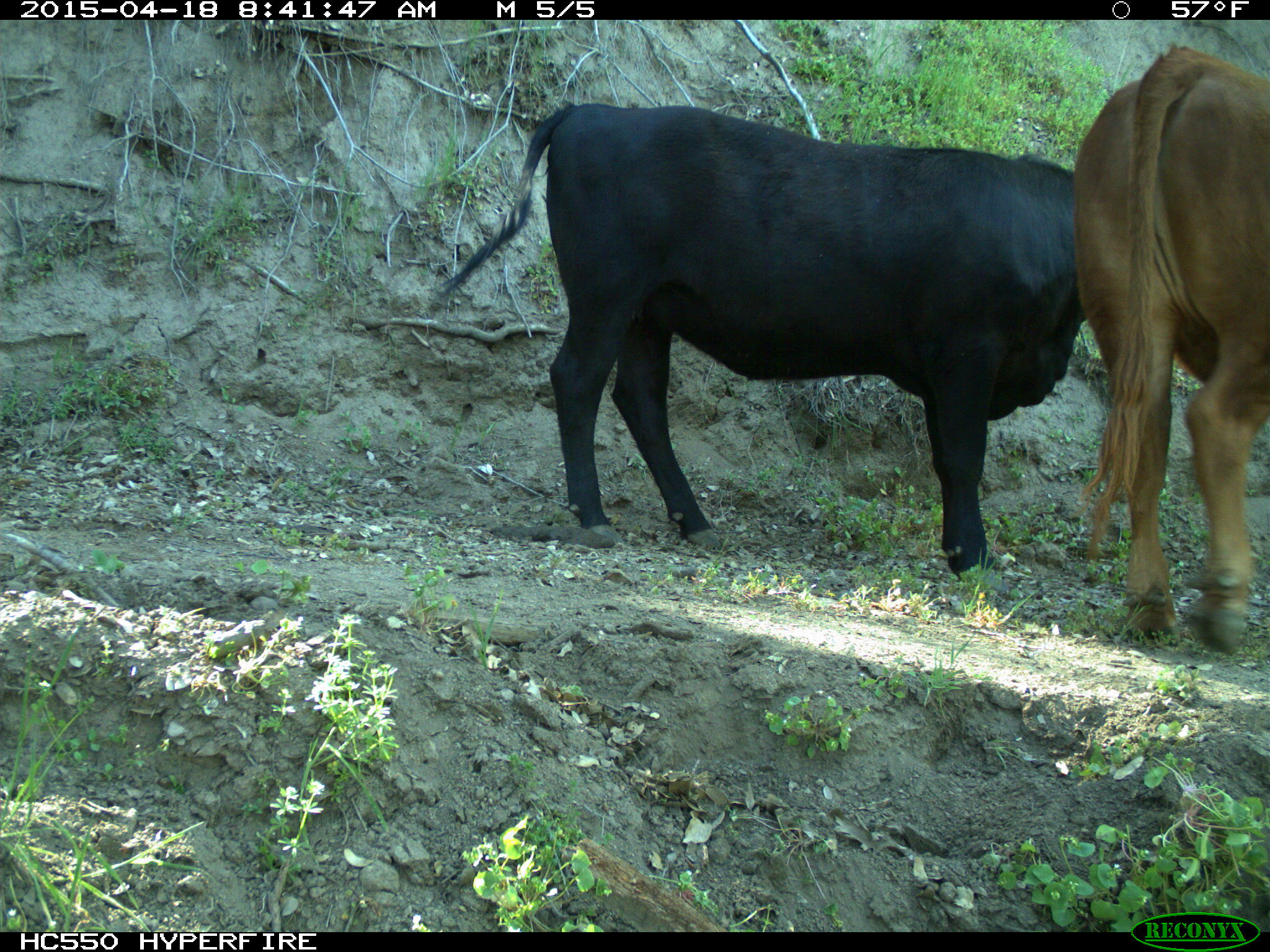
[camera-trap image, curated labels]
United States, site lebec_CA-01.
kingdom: Animalia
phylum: Chordata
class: Mammalia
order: Artiodactyla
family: Bovidae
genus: Bos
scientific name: Bos taurus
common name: domestic cow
Bos taurus (domestic cow).